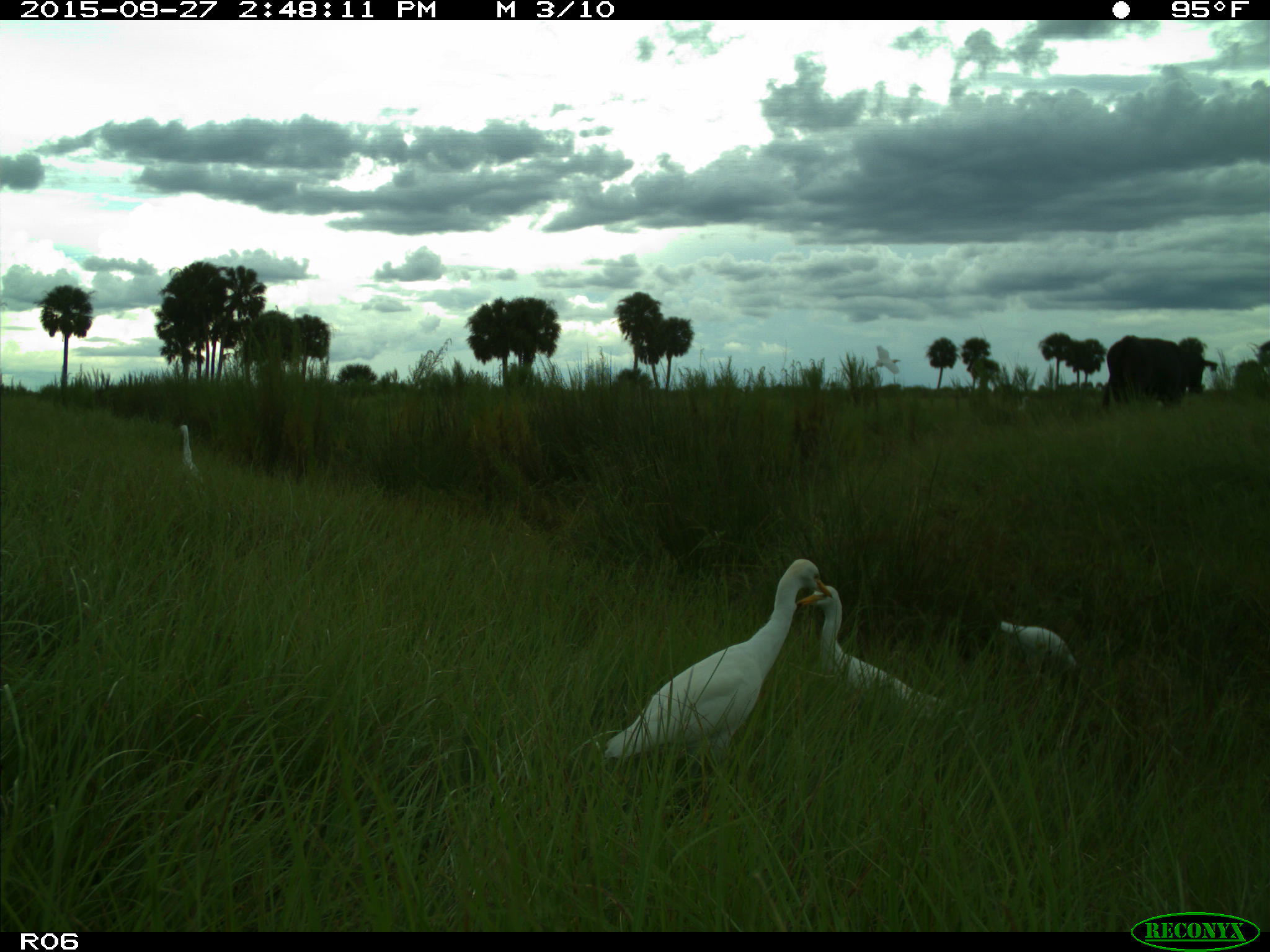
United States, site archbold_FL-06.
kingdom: Animalia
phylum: Chordata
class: Mammalia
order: Artiodactyla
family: Bovidae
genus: Bos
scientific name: Bos taurus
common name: domestic cow